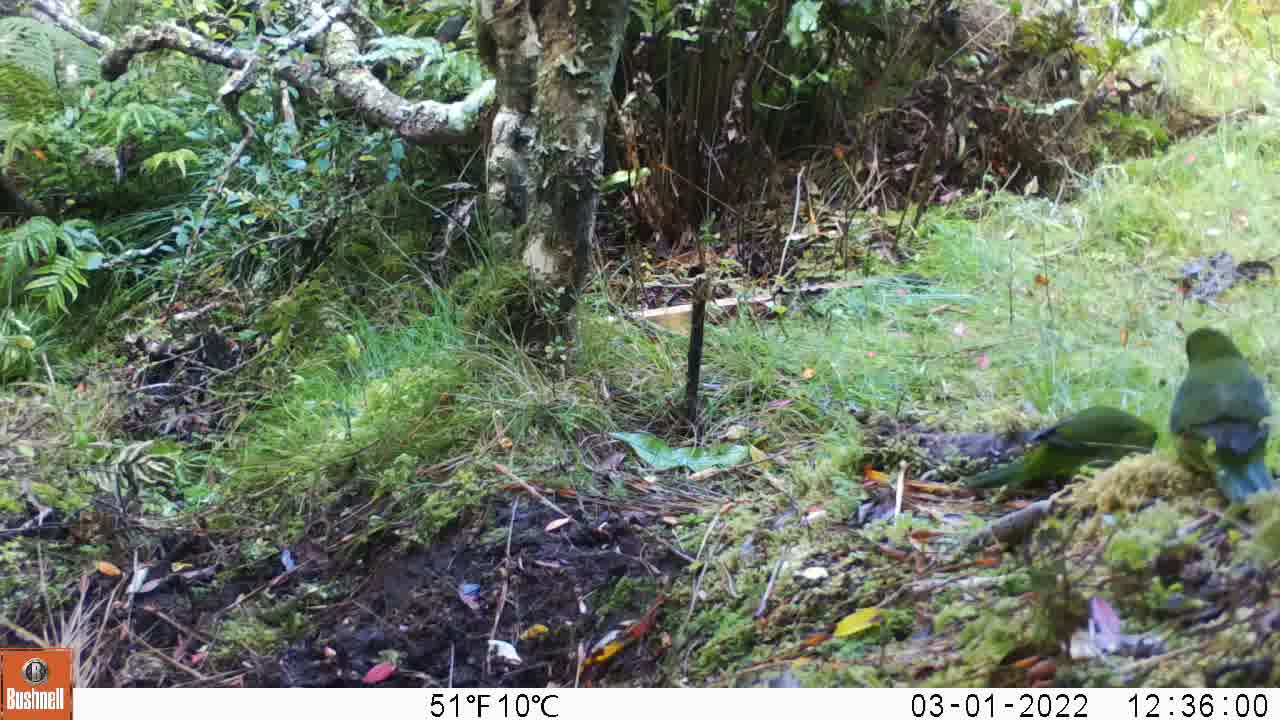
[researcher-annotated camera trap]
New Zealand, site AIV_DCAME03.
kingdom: Animalia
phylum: Chordata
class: Aves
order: Psittaciformes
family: Psittaculidae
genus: Cyanoramphus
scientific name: Cyanoramphus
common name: parakeet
Parakeet (Cyanoramphus).